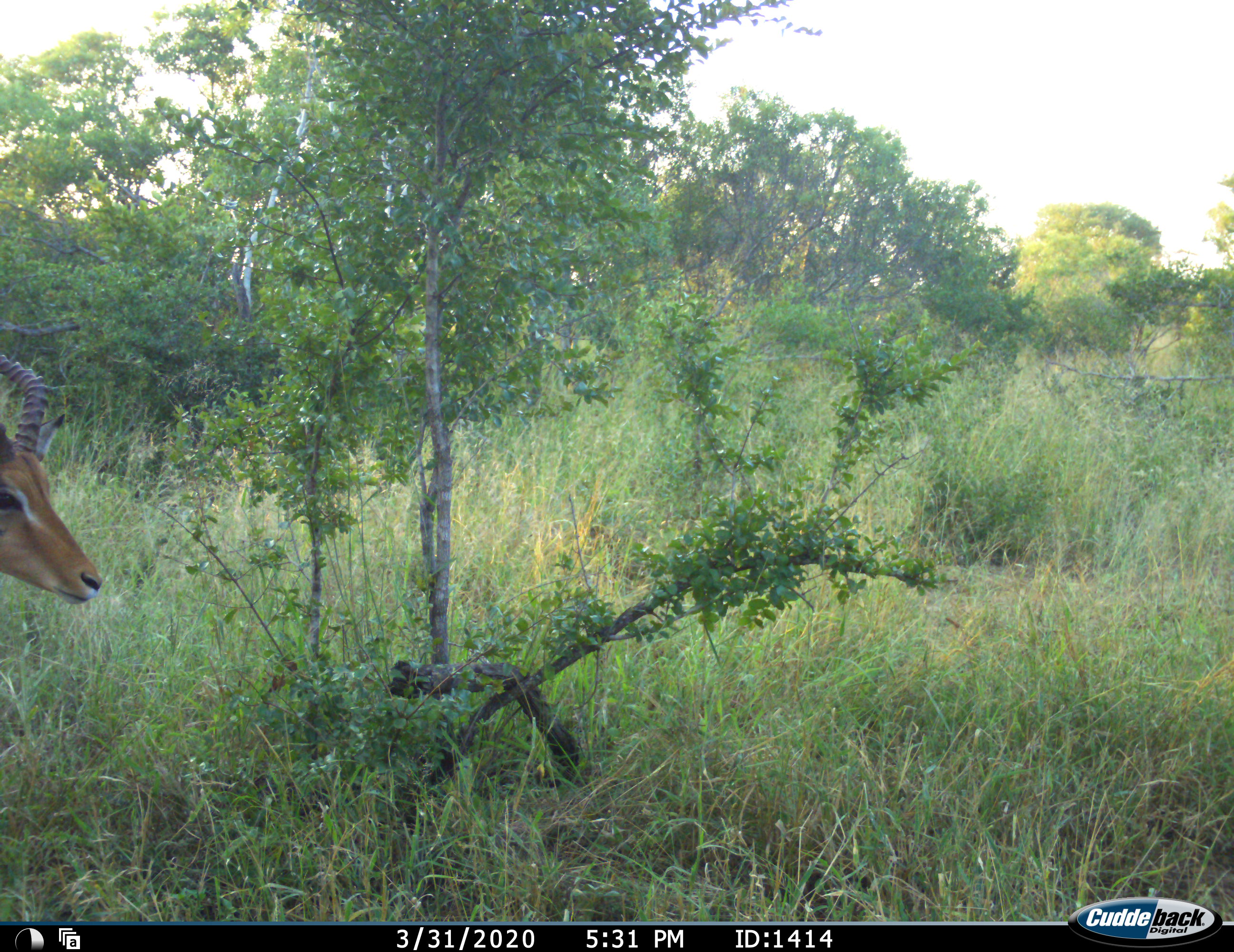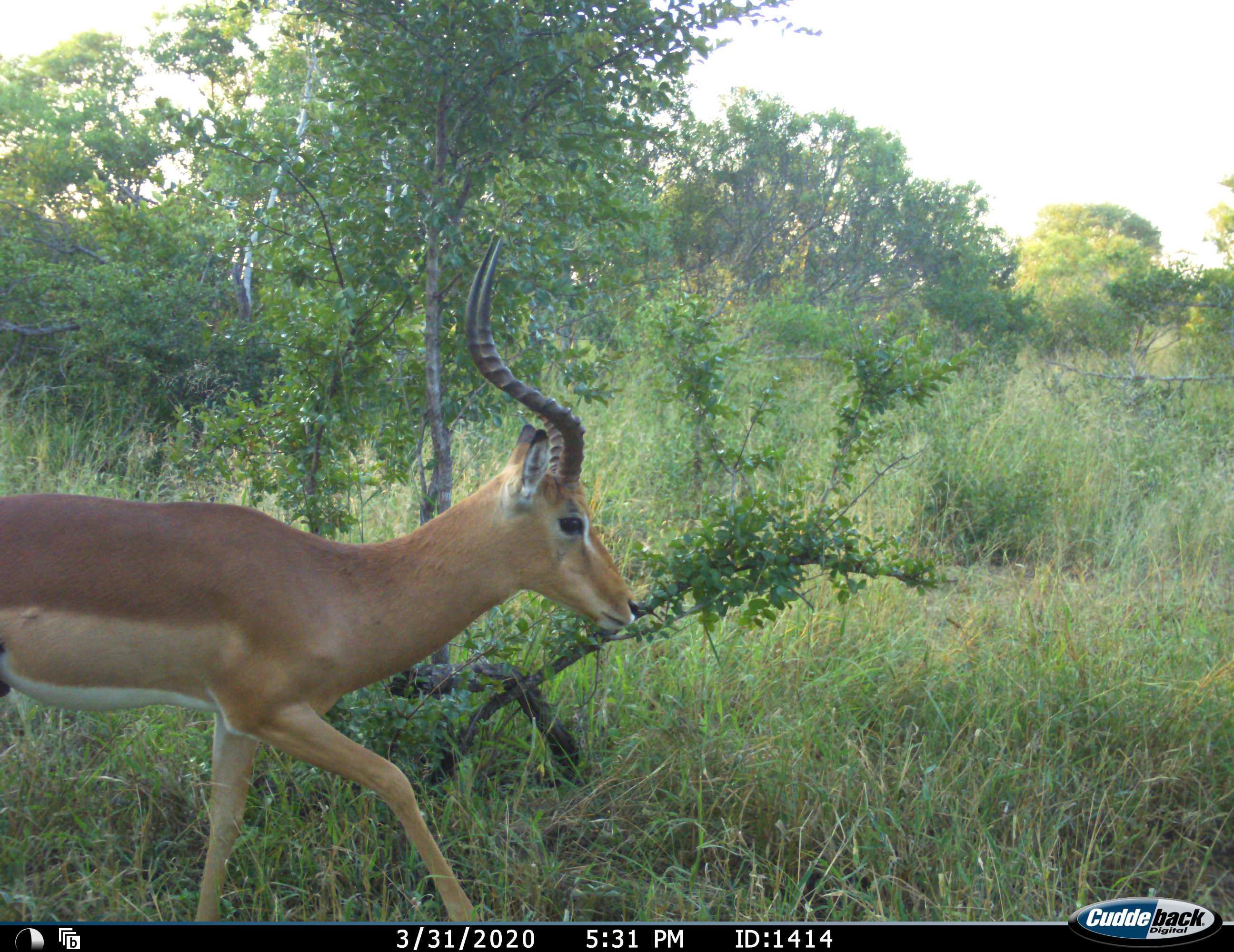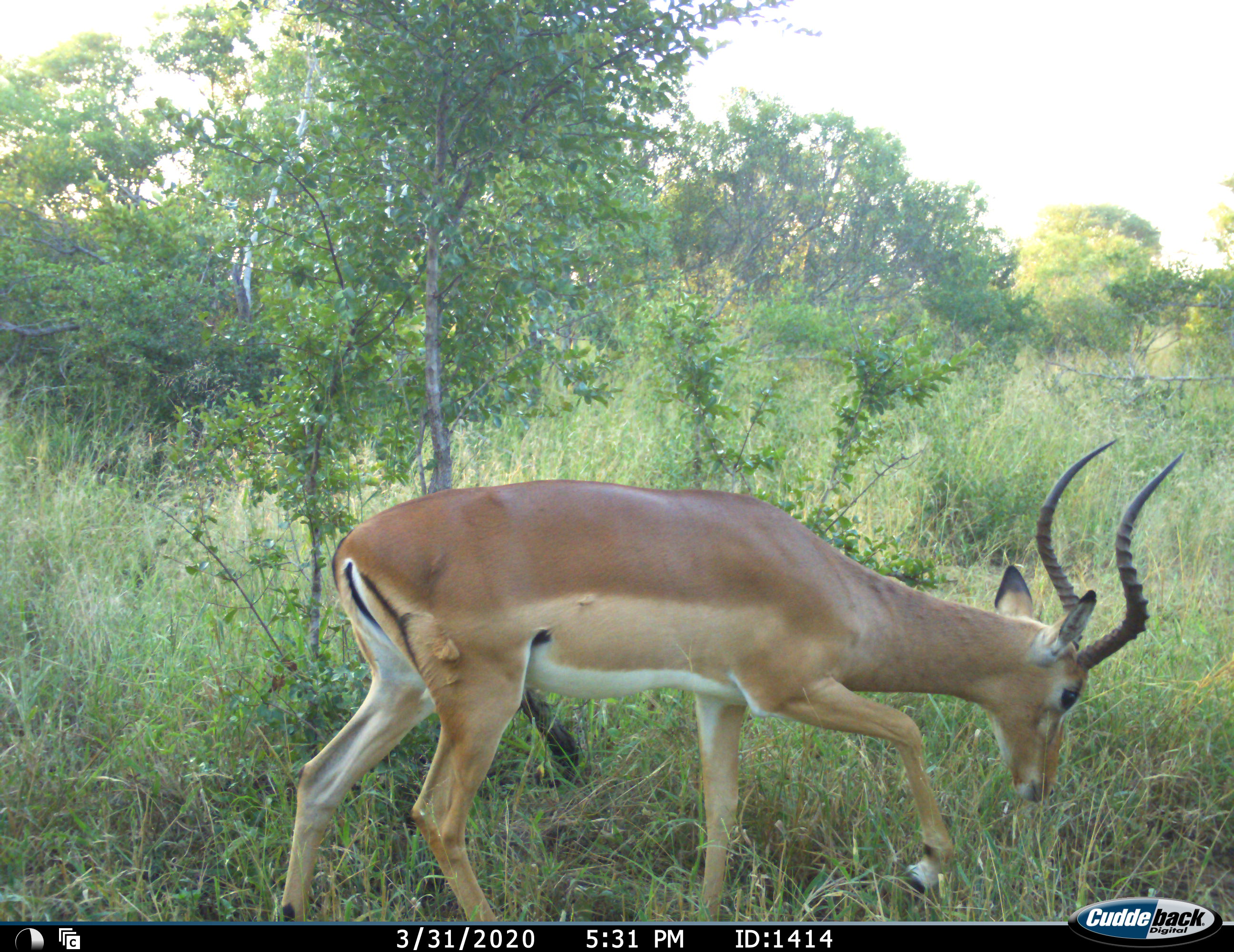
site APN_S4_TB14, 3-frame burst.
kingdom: Animalia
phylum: Chordata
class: Mammalia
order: Artiodactyla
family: Bovidae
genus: Aepyceros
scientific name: Aepyceros melampus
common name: impala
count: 1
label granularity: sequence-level